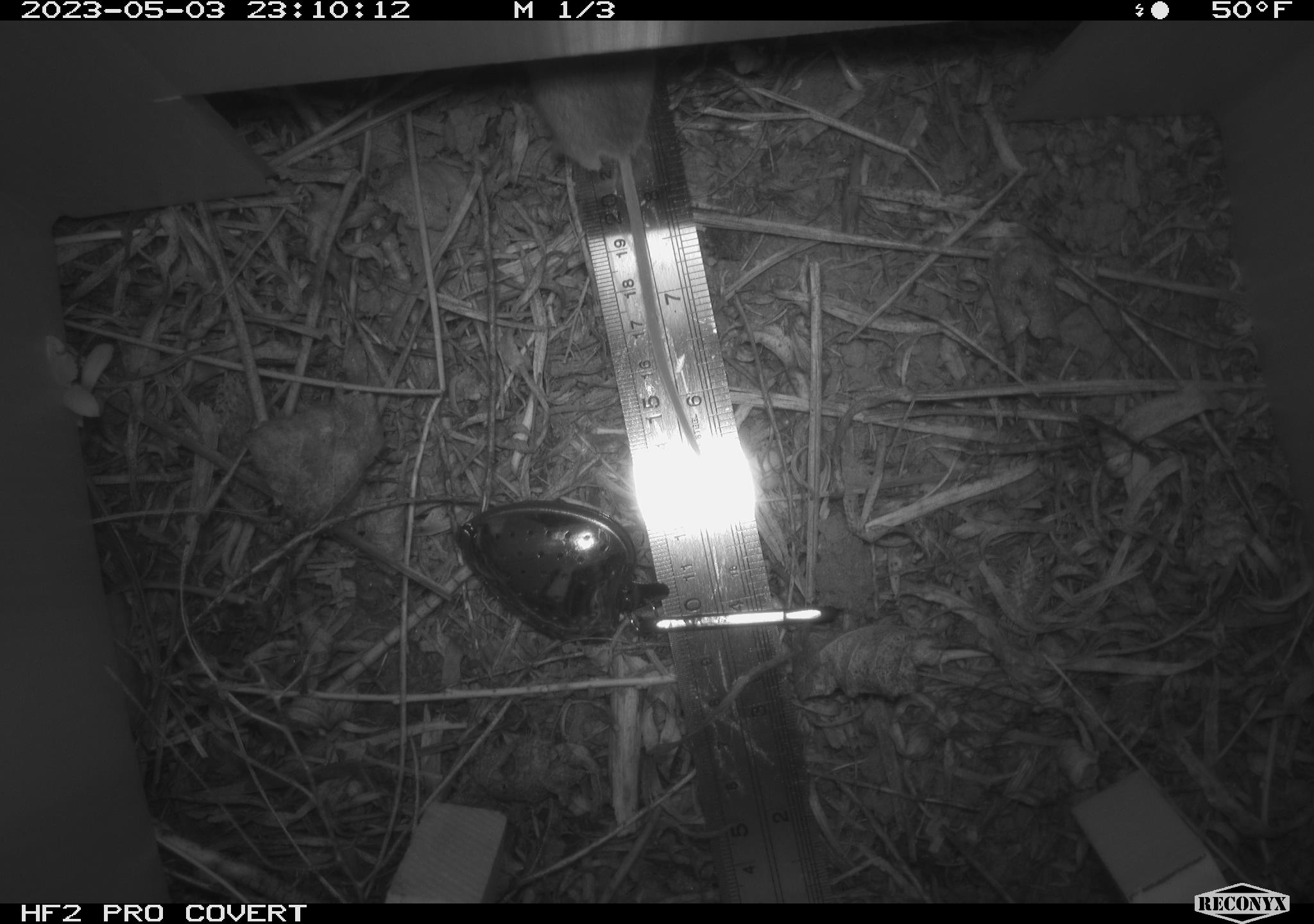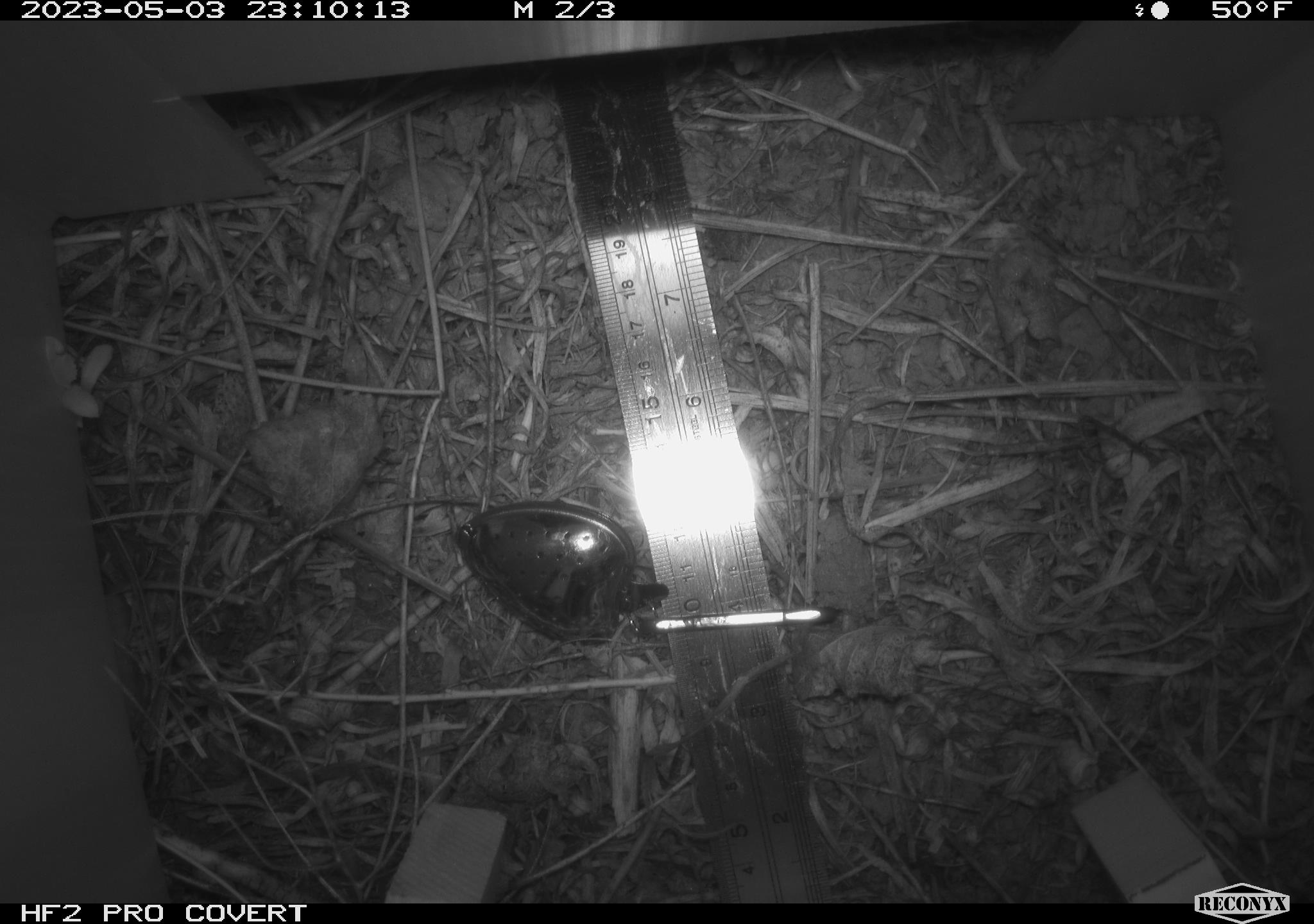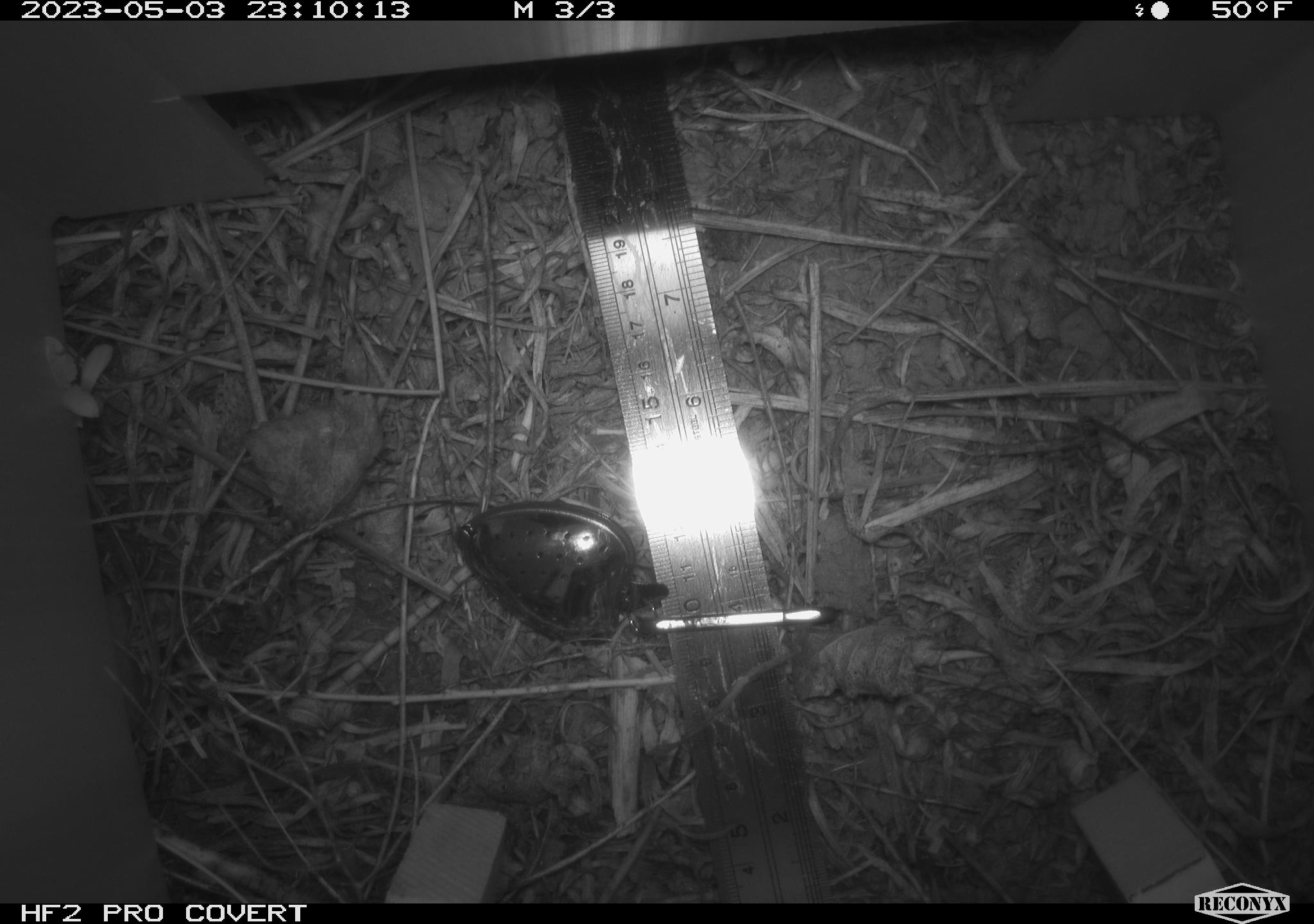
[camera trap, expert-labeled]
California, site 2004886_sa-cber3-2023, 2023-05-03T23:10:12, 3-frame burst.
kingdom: Animalia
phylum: Chordata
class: Mammalia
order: Rodentia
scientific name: Rodentia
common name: mouse species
Mouse species (Rodentia).